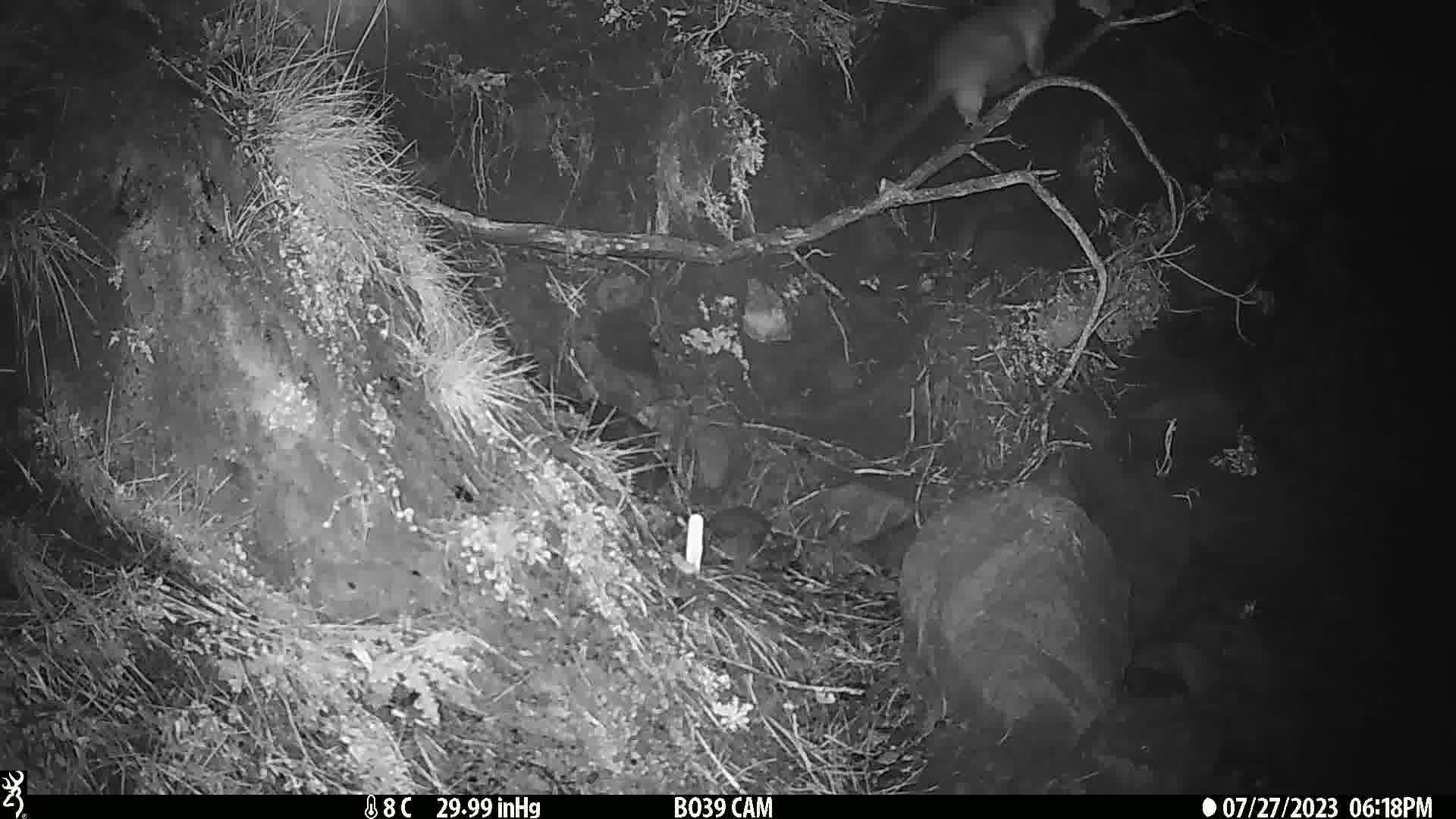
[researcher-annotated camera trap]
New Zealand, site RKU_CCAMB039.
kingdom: Animalia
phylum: Chordata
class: Mammalia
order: Diprotodontia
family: Phalangeridae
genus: Trichosurus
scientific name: Trichosurus vulpecula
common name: common brushtail possum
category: possum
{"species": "possum (common brushtail possum) (Trichosurus vulpecula)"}